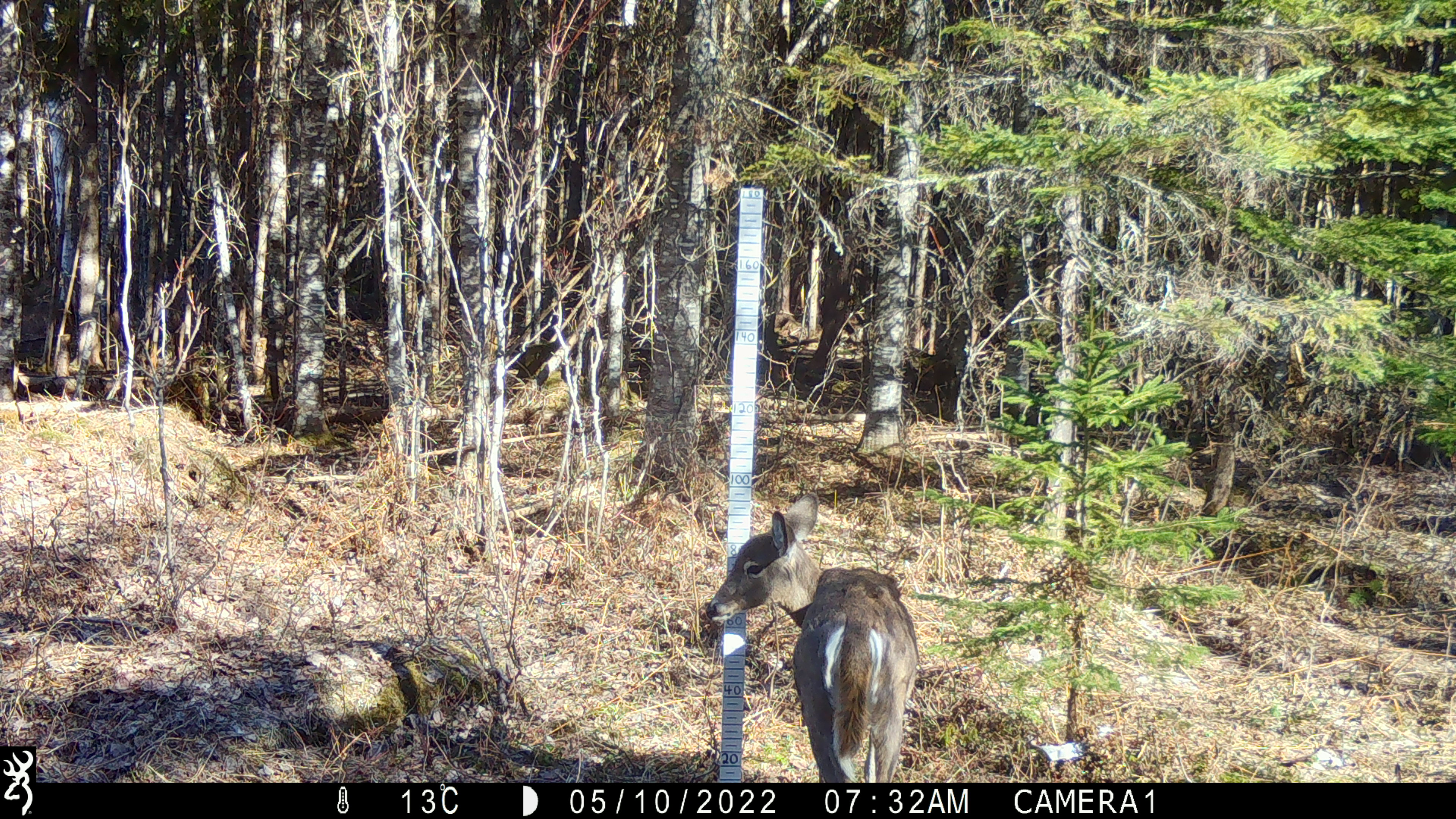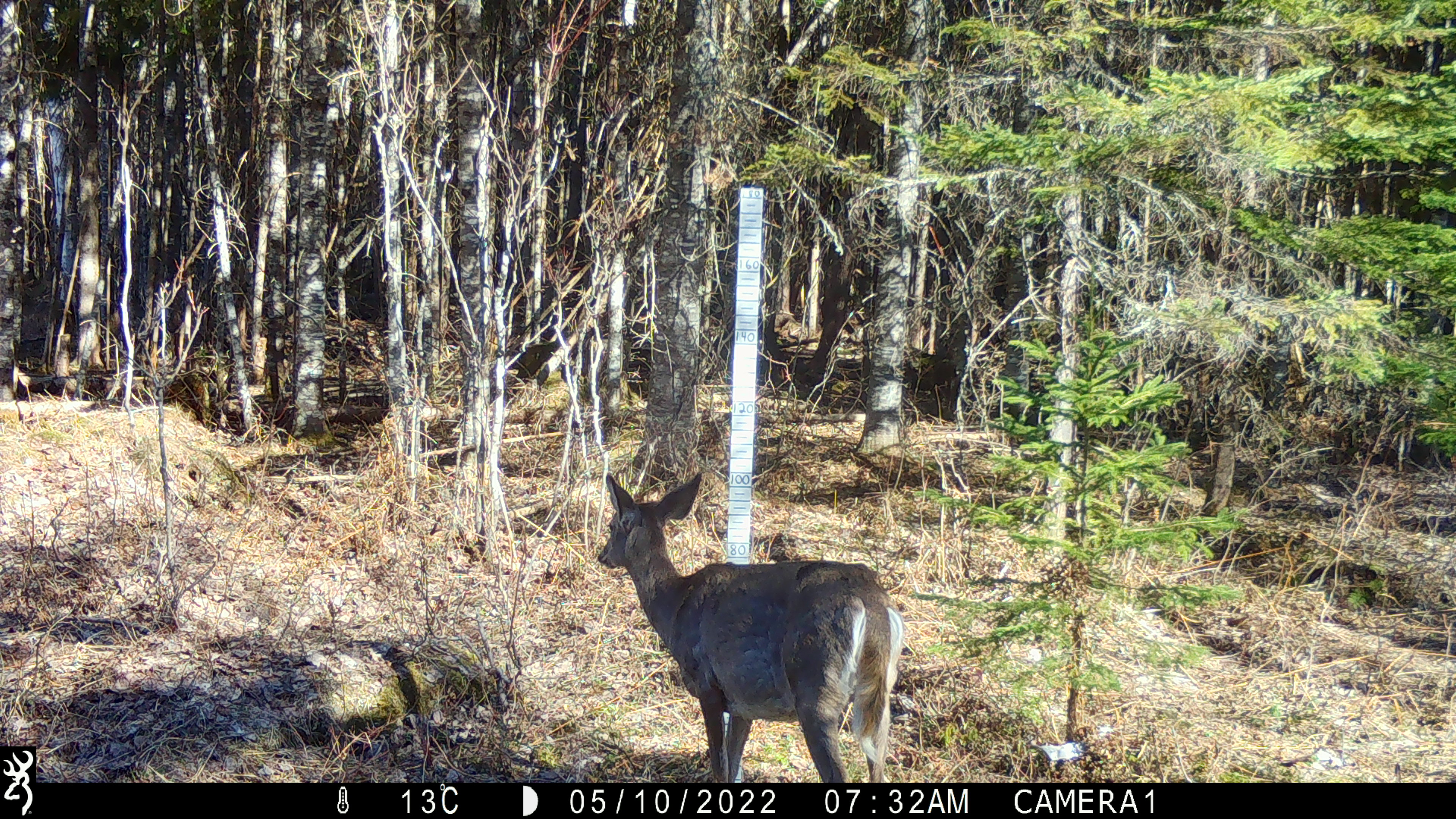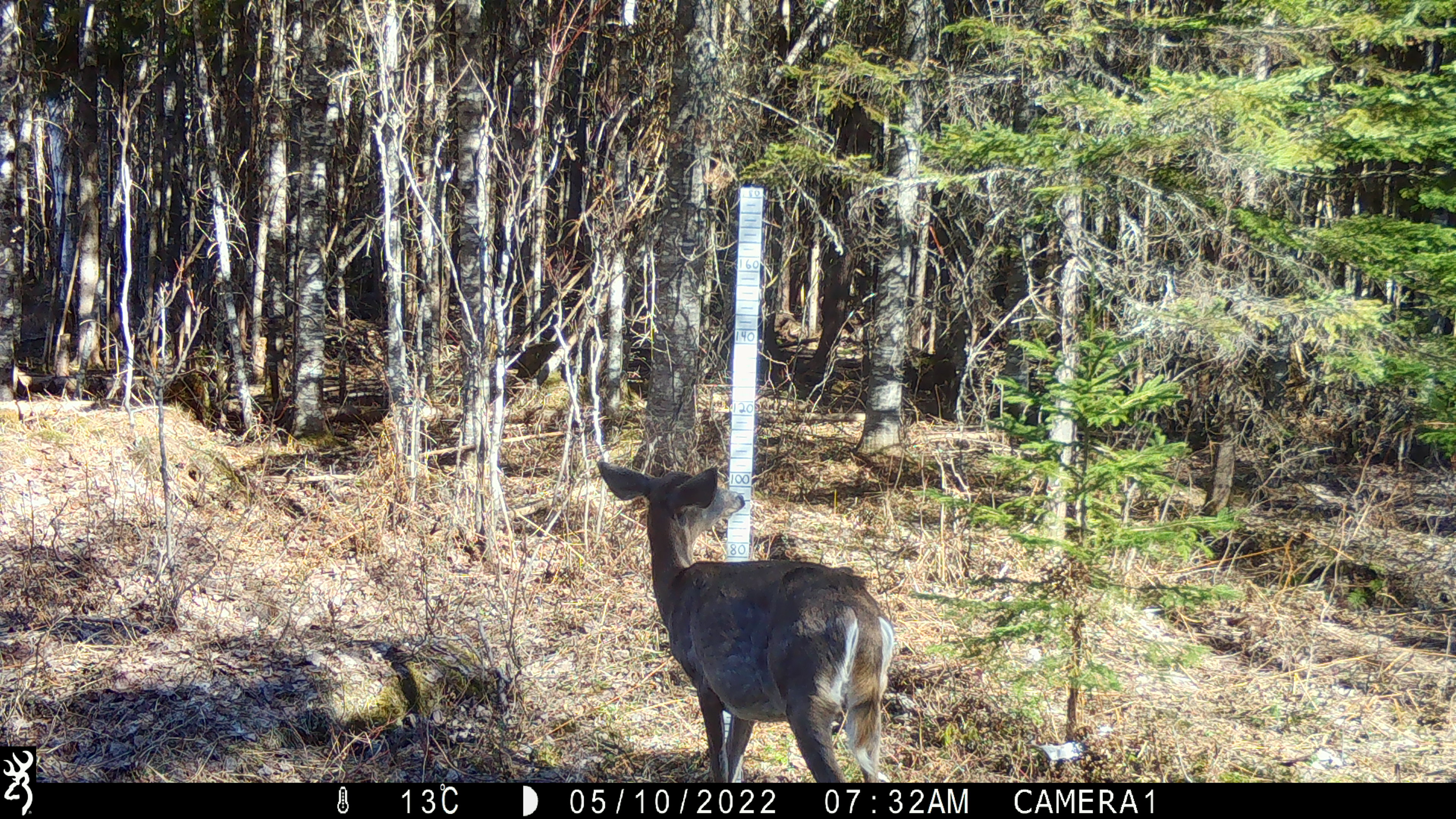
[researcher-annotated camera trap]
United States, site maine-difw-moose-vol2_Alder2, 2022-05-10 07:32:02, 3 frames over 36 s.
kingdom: Animalia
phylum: Chordata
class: Mammalia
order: Artiodactyla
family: Cervidae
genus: Odocoileus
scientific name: Odocoileus virginianus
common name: white-tailed deer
White-tailed deer (Odocoileus virginianus).